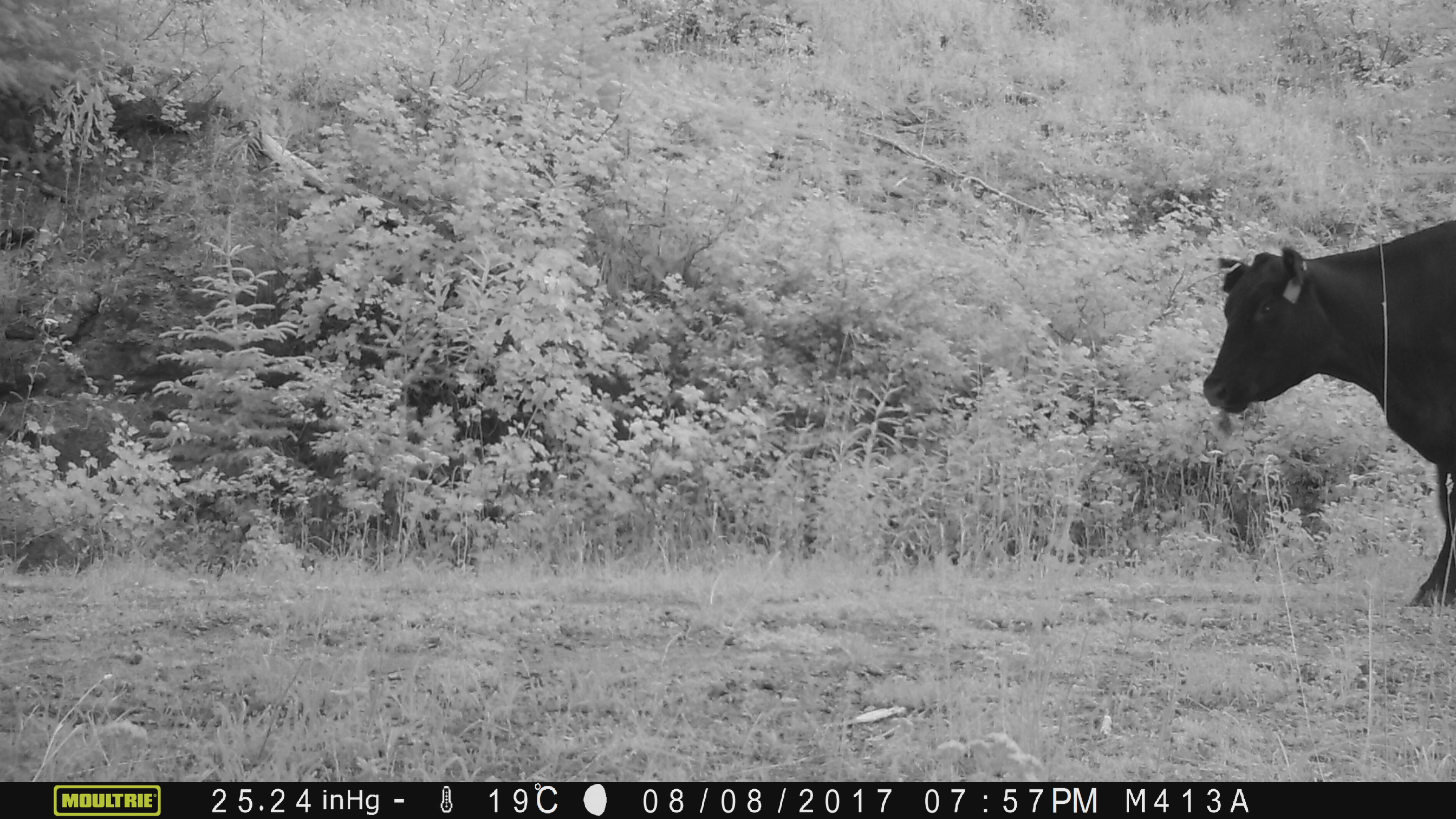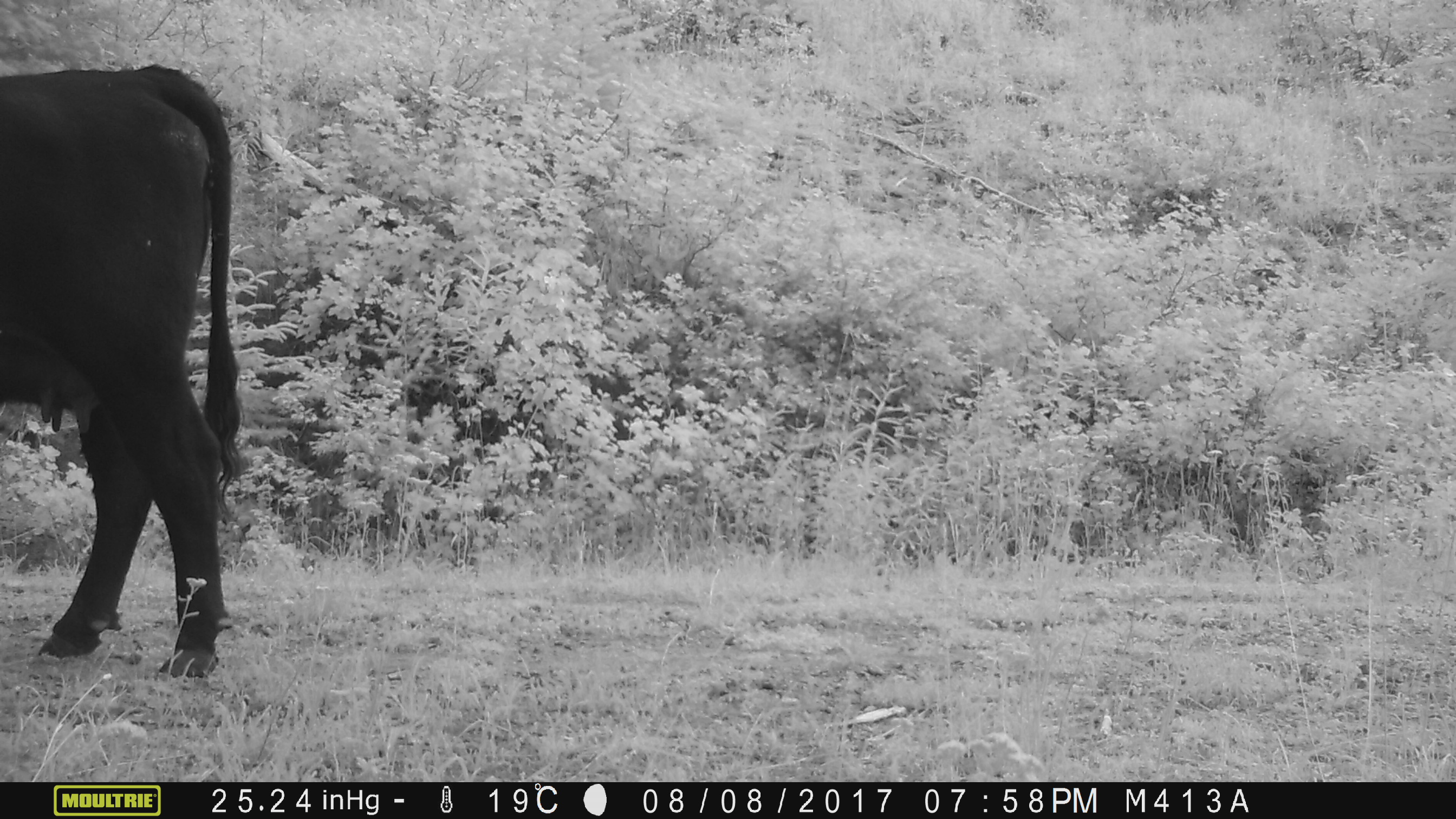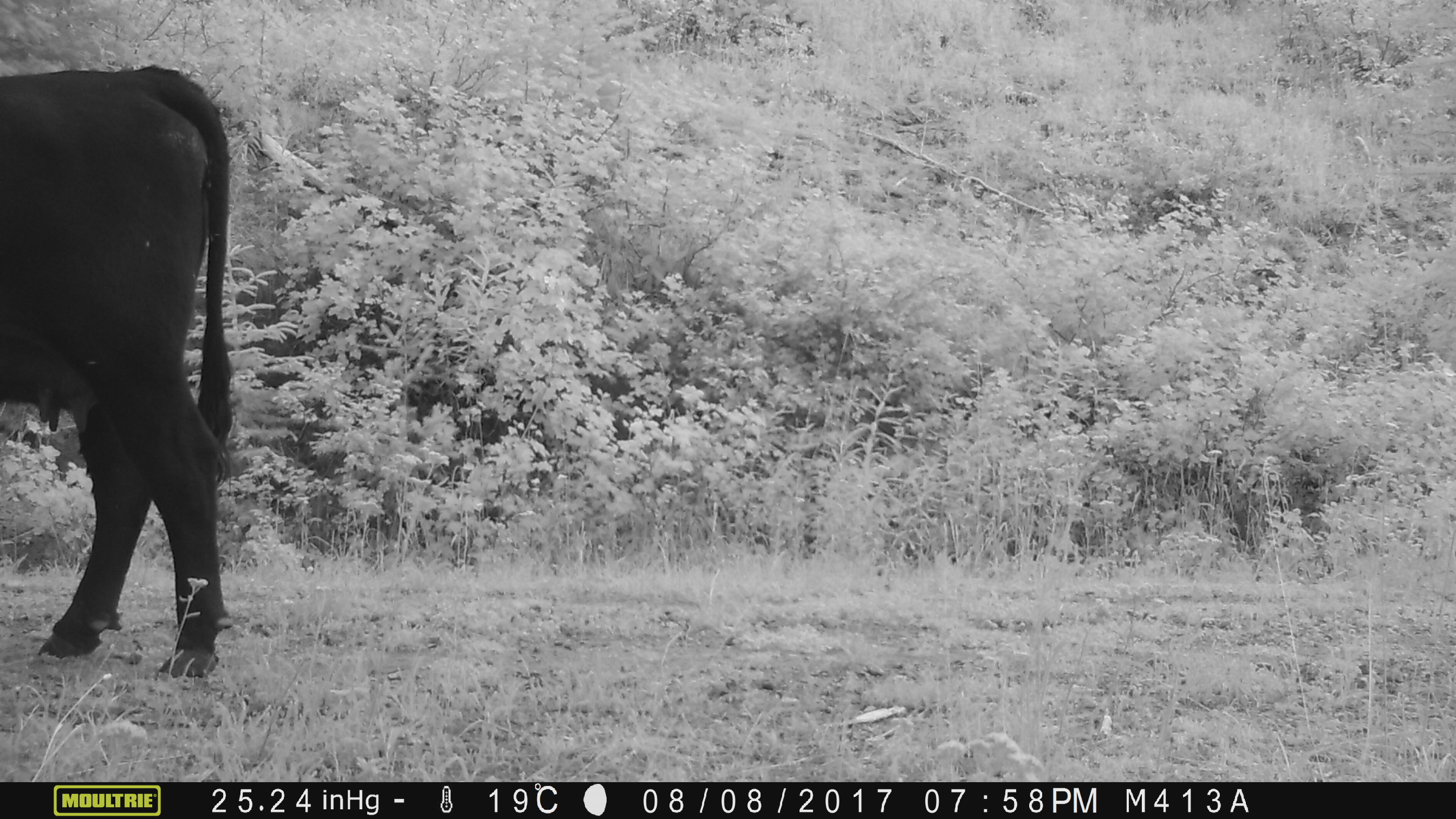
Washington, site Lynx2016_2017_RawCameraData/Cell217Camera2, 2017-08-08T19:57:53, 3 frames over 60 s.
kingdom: Animalia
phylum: Chordata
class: Mammalia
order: Artiodactyla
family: Bovidae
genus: Bos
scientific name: Bos taurus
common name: domestic cattle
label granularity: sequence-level